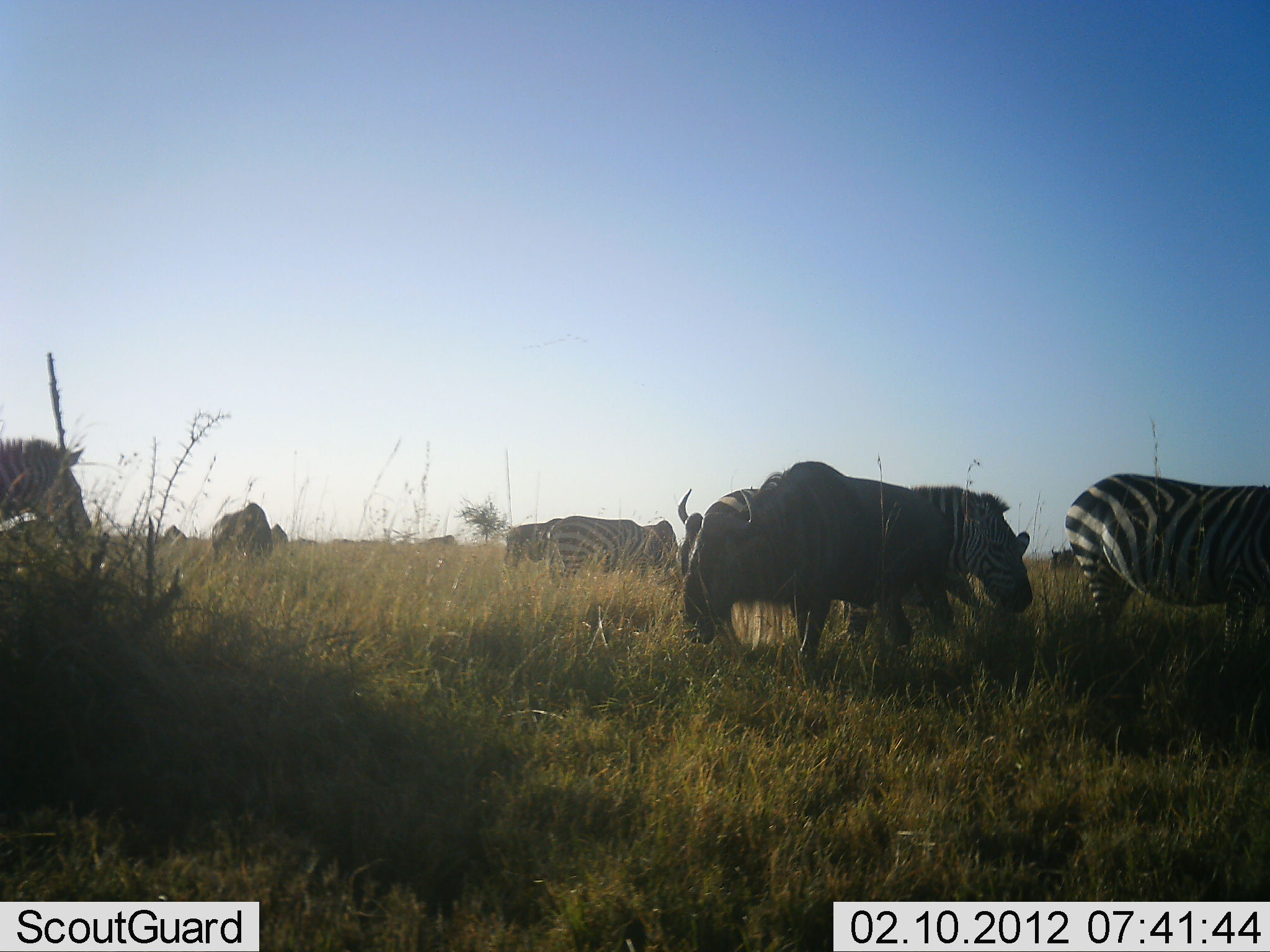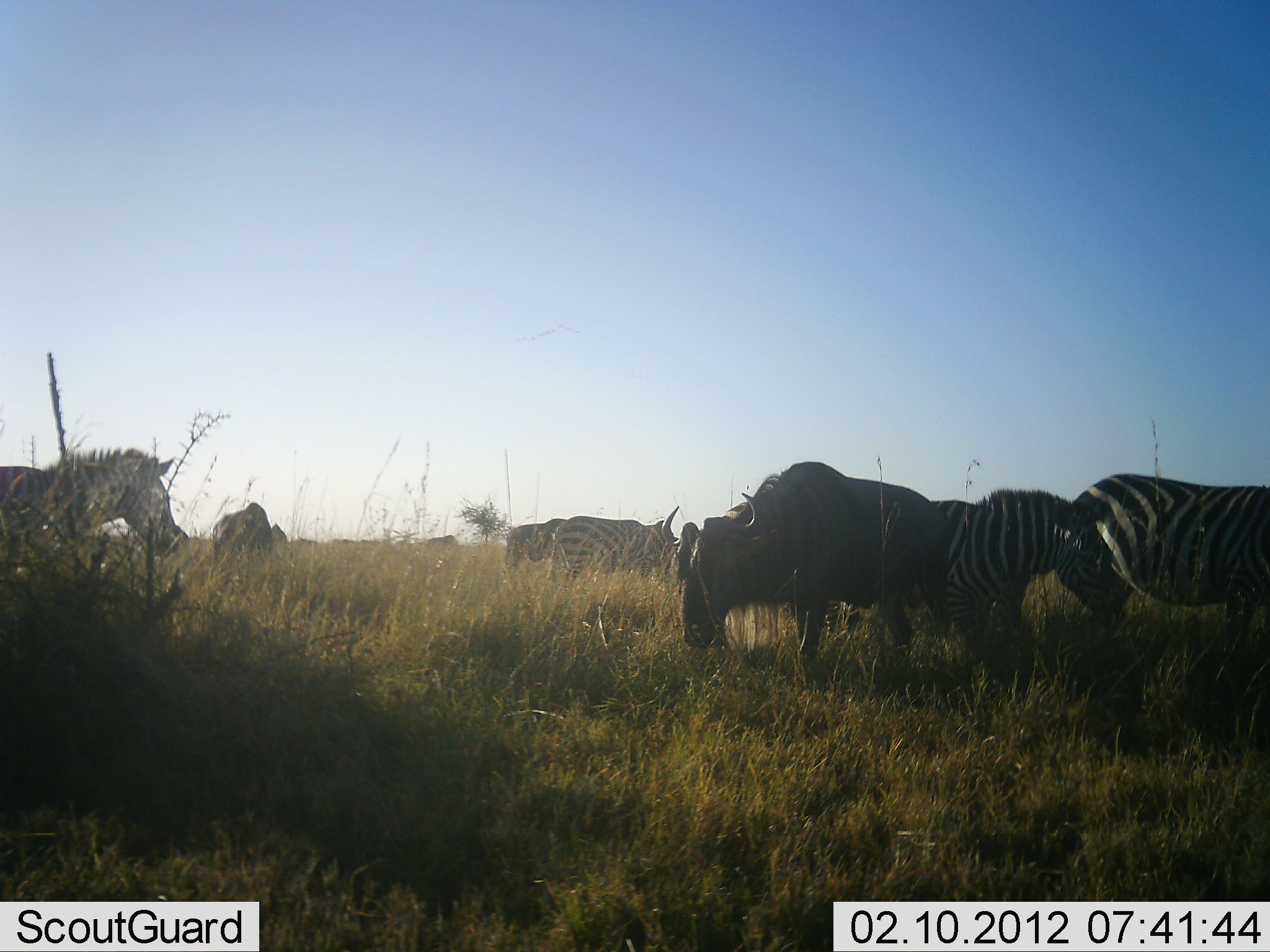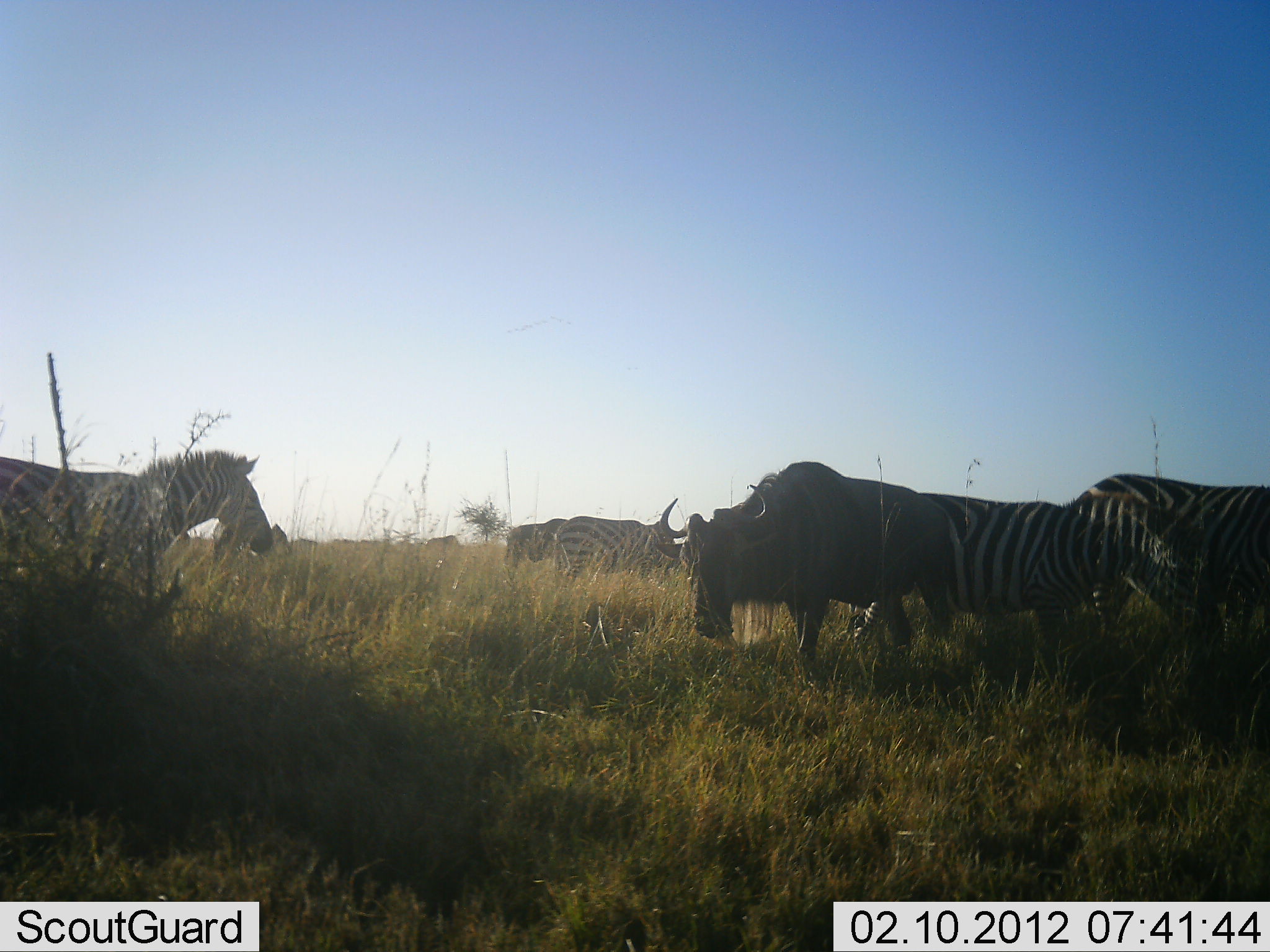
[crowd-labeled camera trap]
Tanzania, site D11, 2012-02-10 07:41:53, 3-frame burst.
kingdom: Animalia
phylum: Chordata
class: Mammalia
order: Artiodactyla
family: Bovidae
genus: Connochaetes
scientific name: Connochaetes taurinus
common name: blue wildebeest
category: wildebeest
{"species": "wildebeest (blue wildebeest) (Connochaetes taurinus)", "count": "2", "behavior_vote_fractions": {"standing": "46%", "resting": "8%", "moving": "8%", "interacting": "0%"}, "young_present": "0%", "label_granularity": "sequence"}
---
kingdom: Animalia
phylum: Chordata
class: Mammalia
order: Perissodactyla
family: Equidae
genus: Equus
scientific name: Equus quagga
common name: plains zebra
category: zebra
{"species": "zebra (plains zebra) (Equus quagga)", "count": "5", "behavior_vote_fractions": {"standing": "64%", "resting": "7%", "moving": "79%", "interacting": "0%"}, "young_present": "0%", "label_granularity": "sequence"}